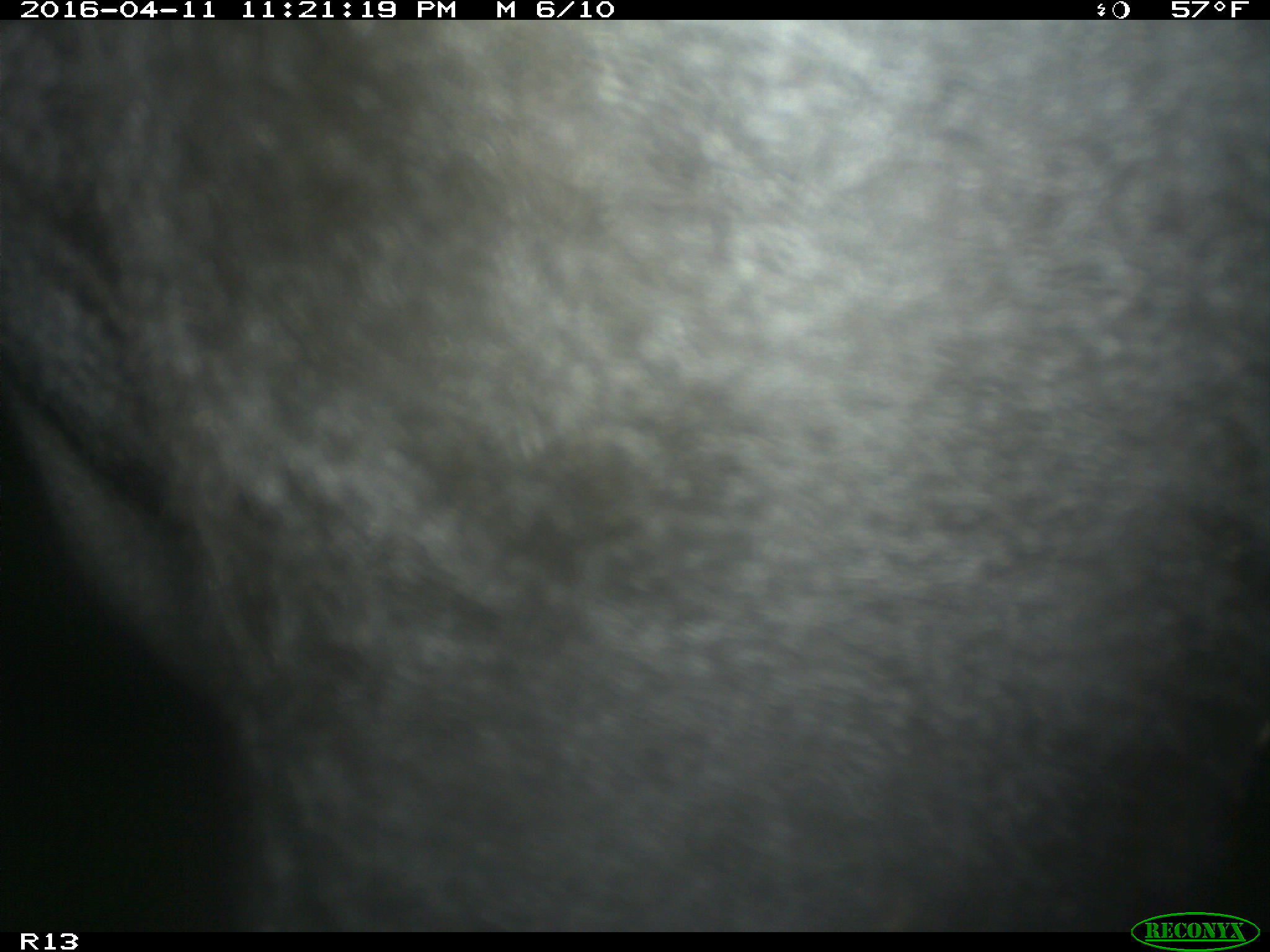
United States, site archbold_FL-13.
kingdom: Animalia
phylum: Chordata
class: Mammalia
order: Artiodactyla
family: Bovidae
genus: Bos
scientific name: Bos taurus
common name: domestic cow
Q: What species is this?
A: Bos taurus (domestic cow).